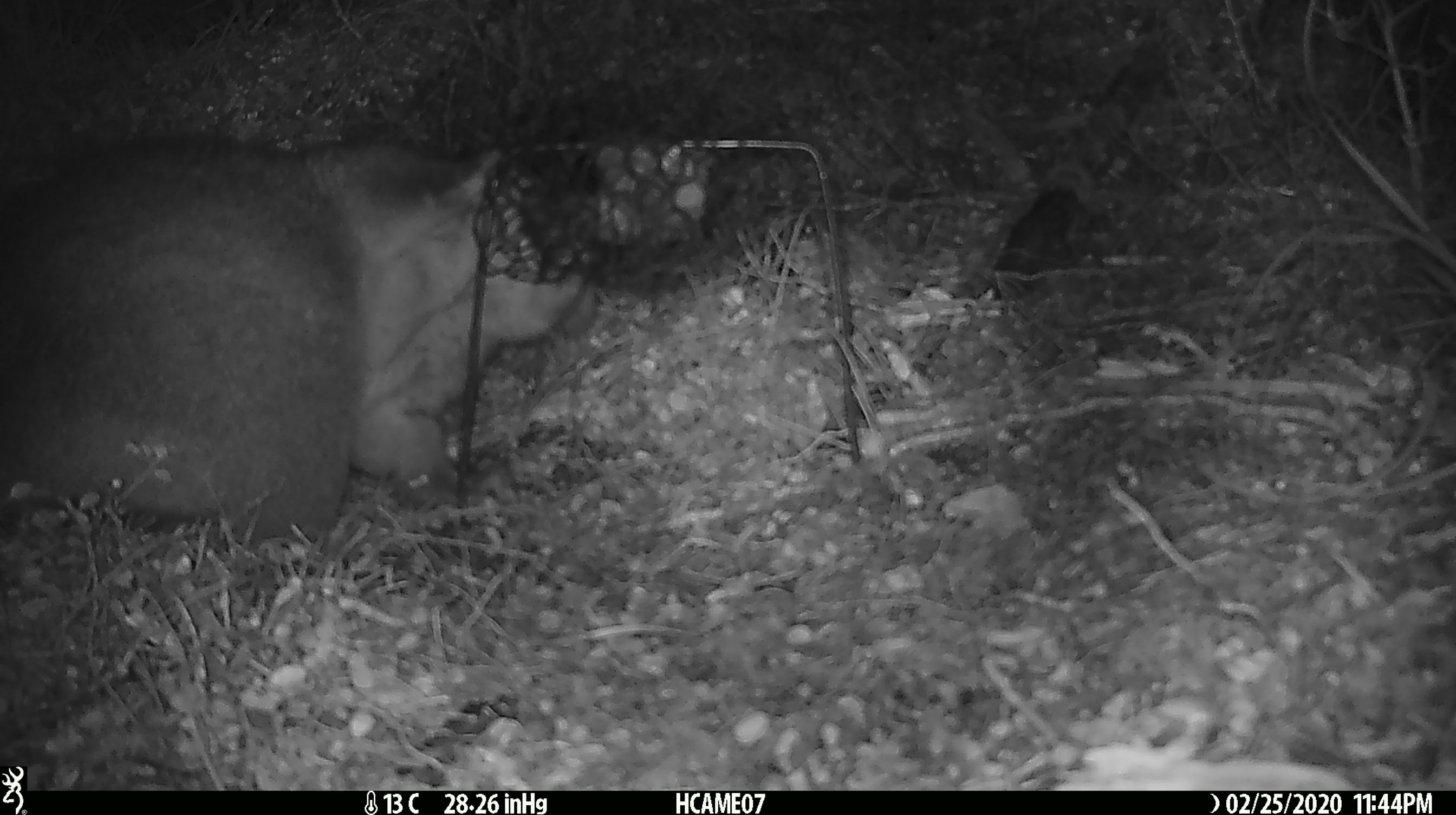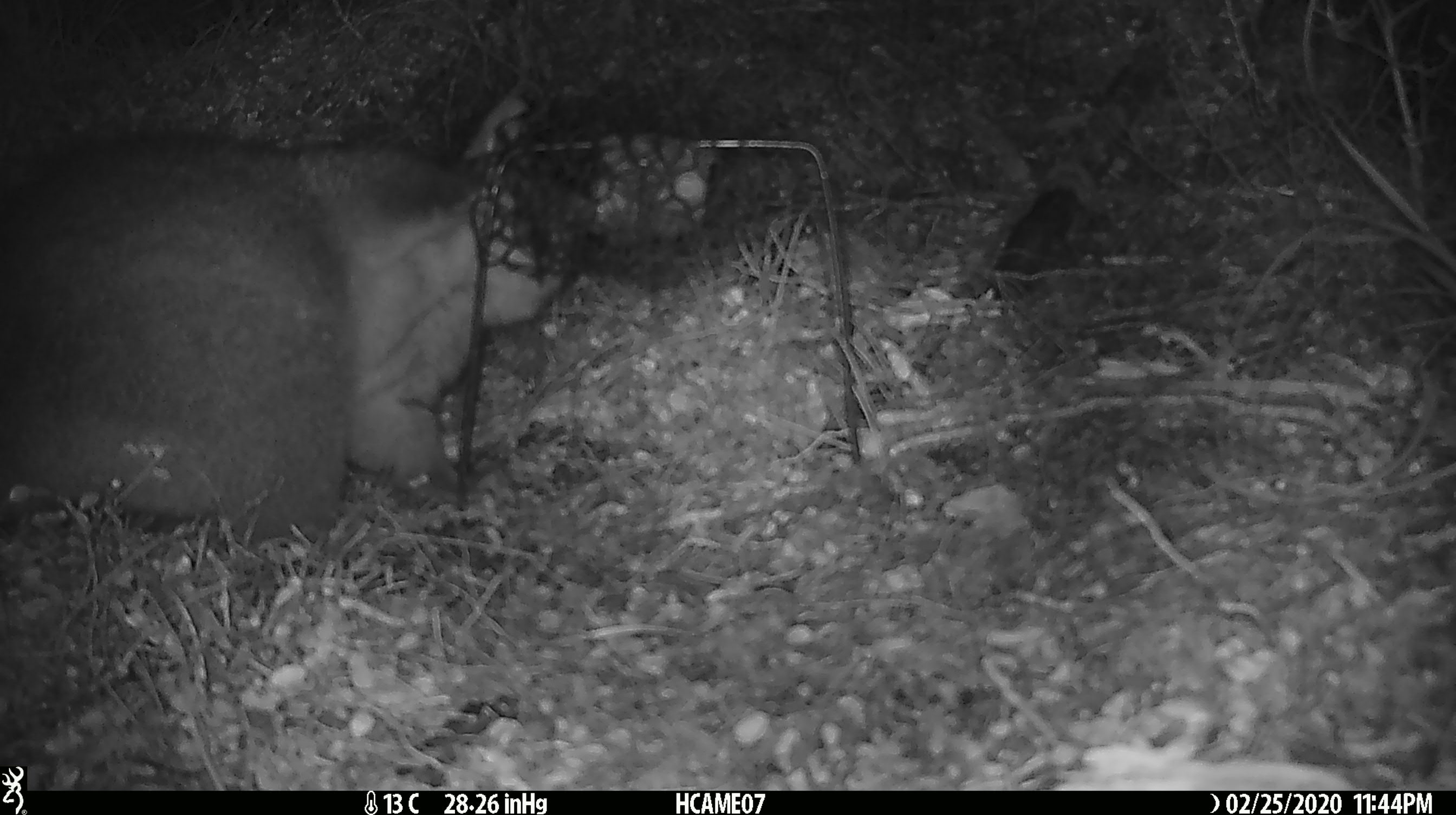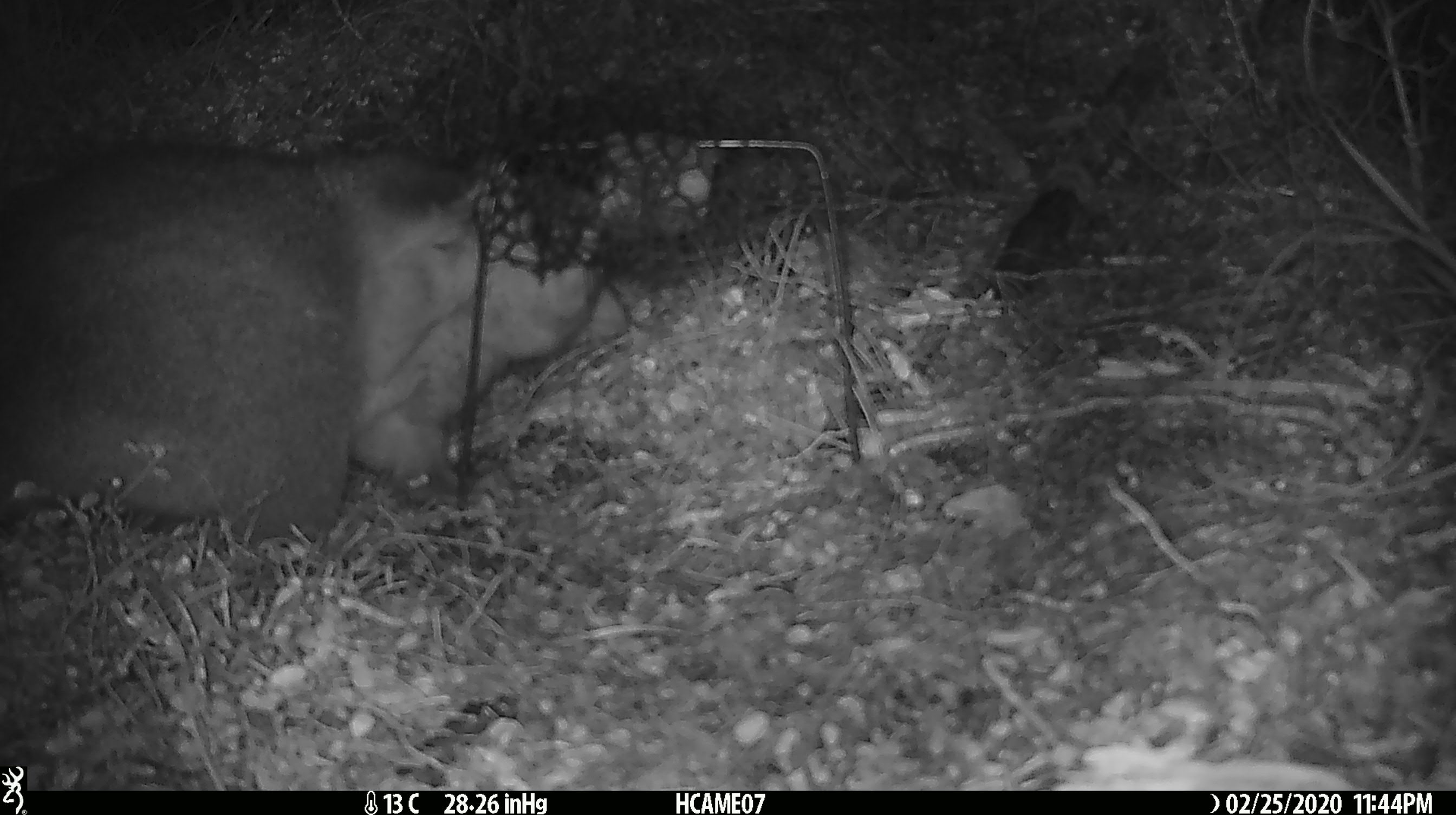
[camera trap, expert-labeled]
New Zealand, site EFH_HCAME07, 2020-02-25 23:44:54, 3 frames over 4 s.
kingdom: Animalia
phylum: Chordata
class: Mammalia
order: Diprotodontia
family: Phalangeridae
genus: Trichosurus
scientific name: Trichosurus vulpecula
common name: common brushtail possum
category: possum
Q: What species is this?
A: Possum (common brushtail possum) (Trichosurus vulpecula).